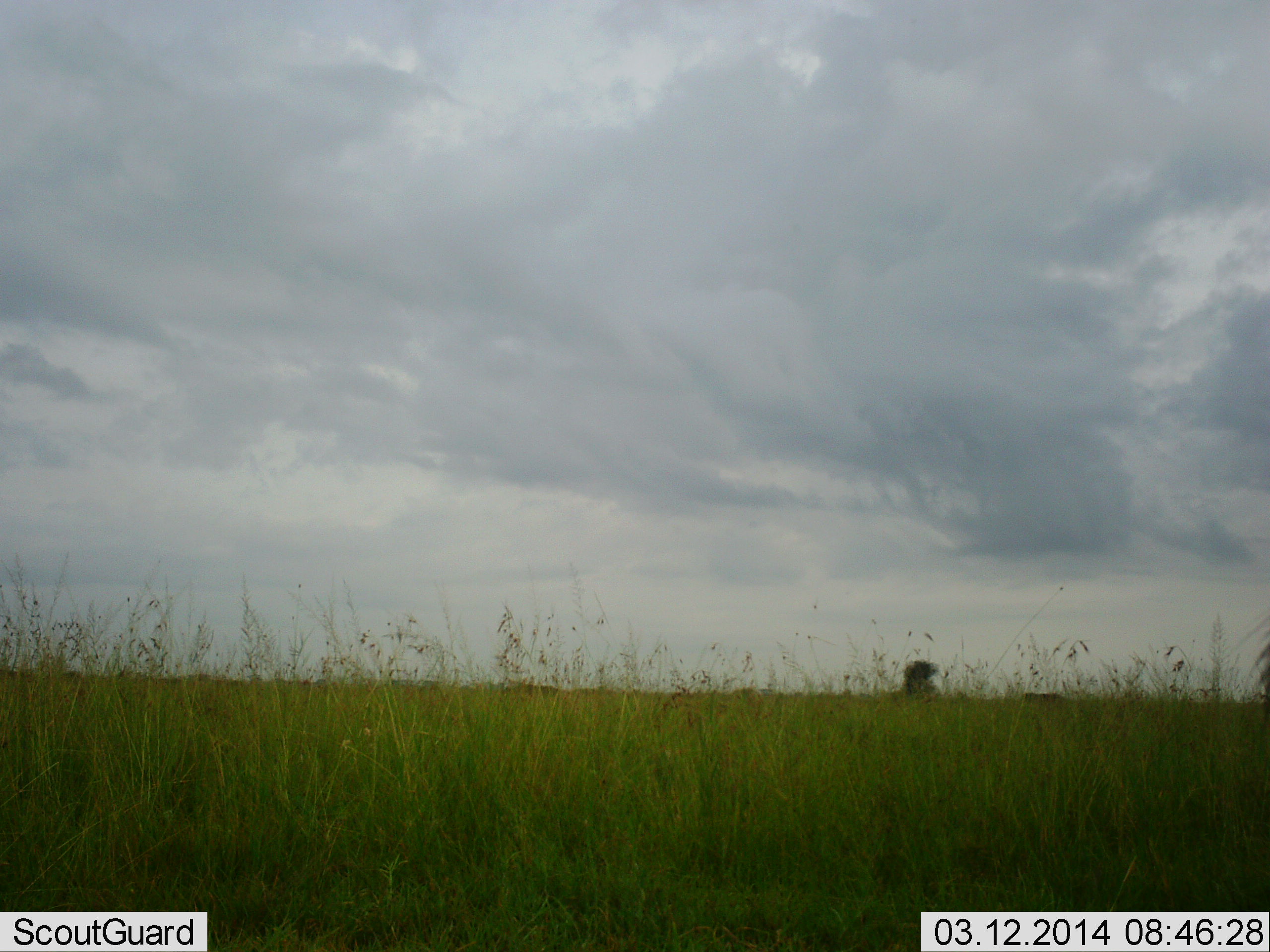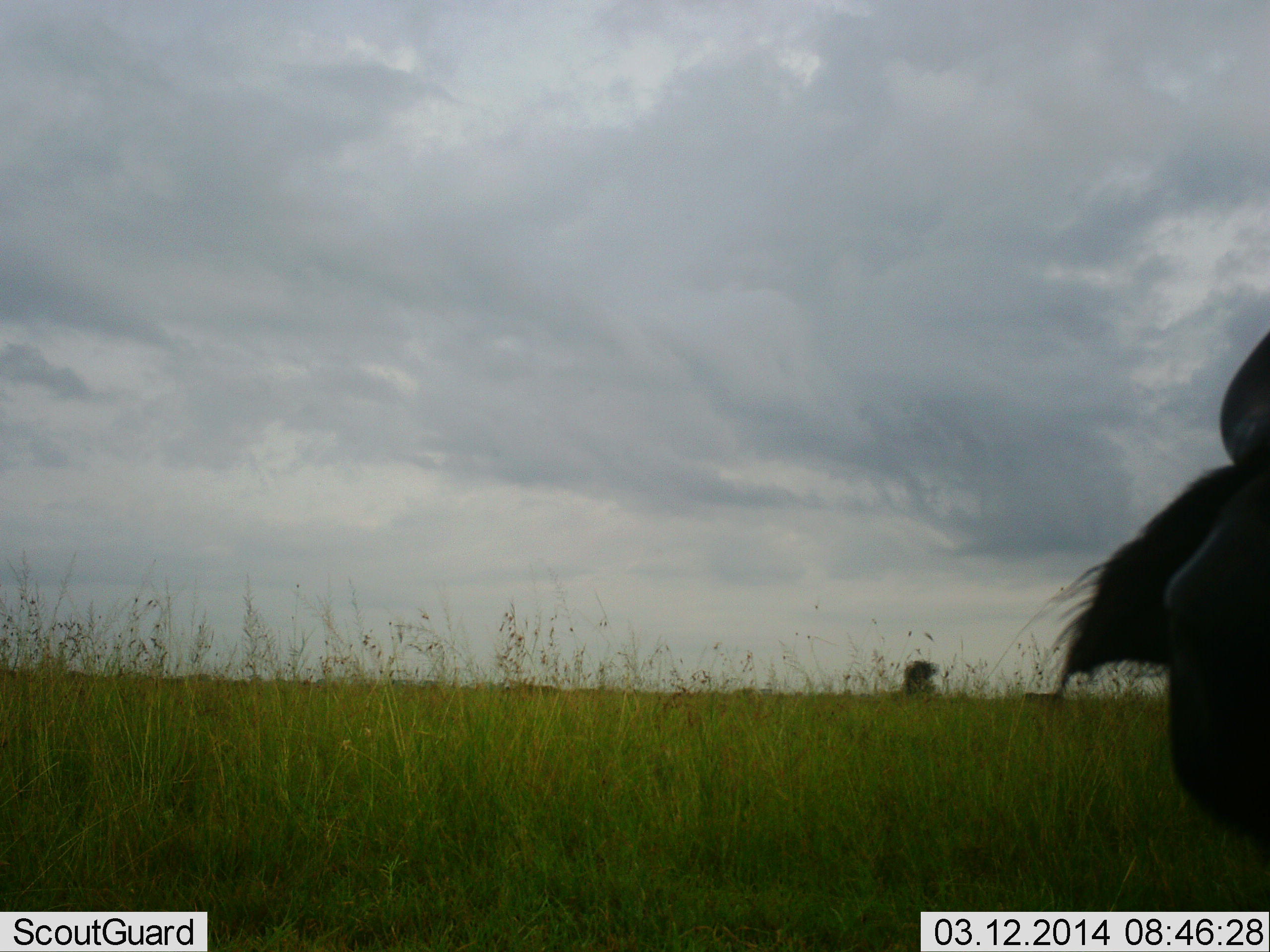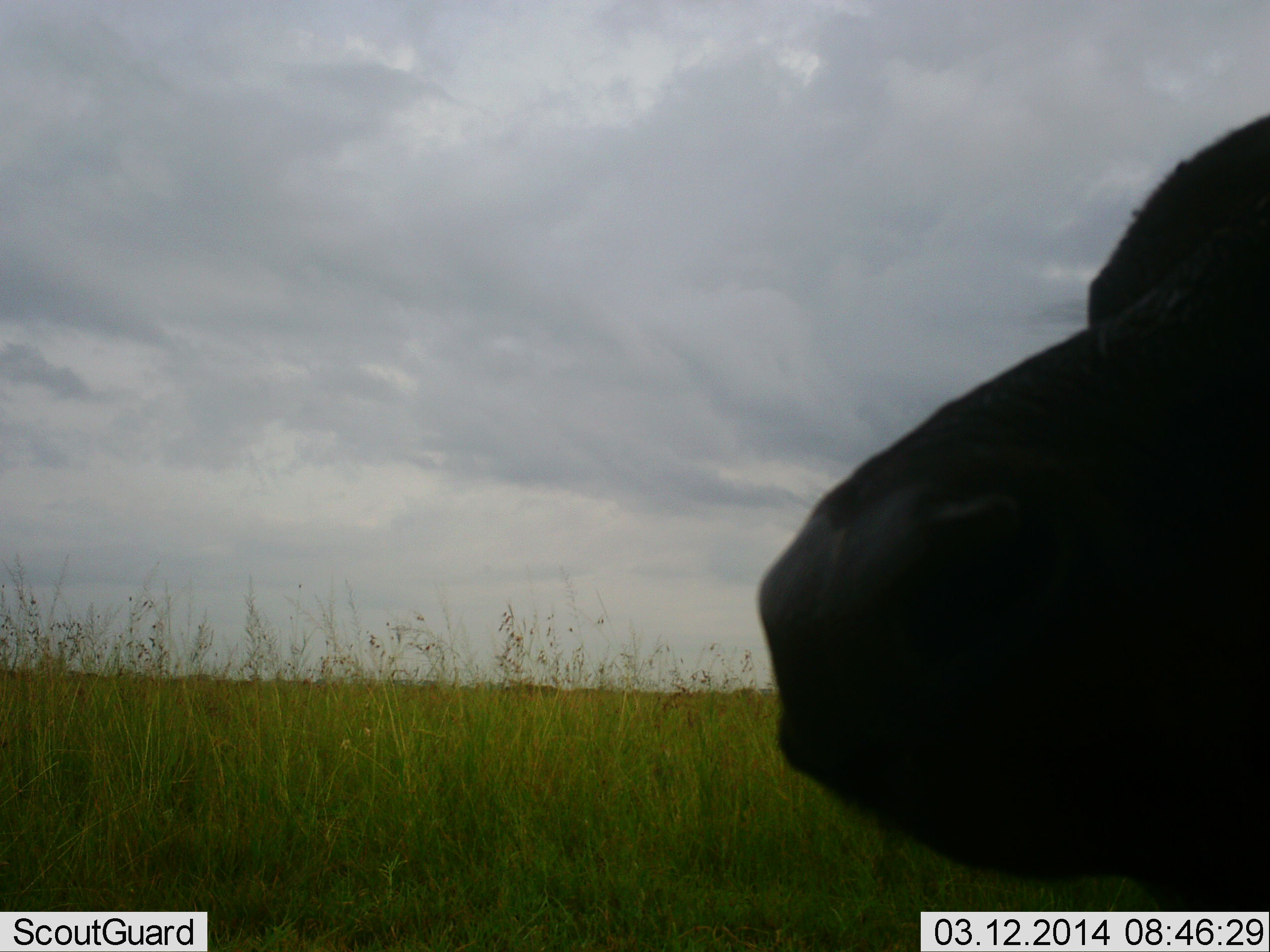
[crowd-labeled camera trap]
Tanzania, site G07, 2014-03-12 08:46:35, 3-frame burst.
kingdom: Animalia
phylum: Chordata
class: Mammalia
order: Artiodactyla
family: Bovidae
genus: Syncerus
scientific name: Syncerus caffer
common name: cape buffalo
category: buffalo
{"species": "buffalo (cape buffalo) (Syncerus caffer)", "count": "1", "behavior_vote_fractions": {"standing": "20%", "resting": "0%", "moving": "90%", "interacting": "0%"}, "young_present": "10%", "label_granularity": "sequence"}